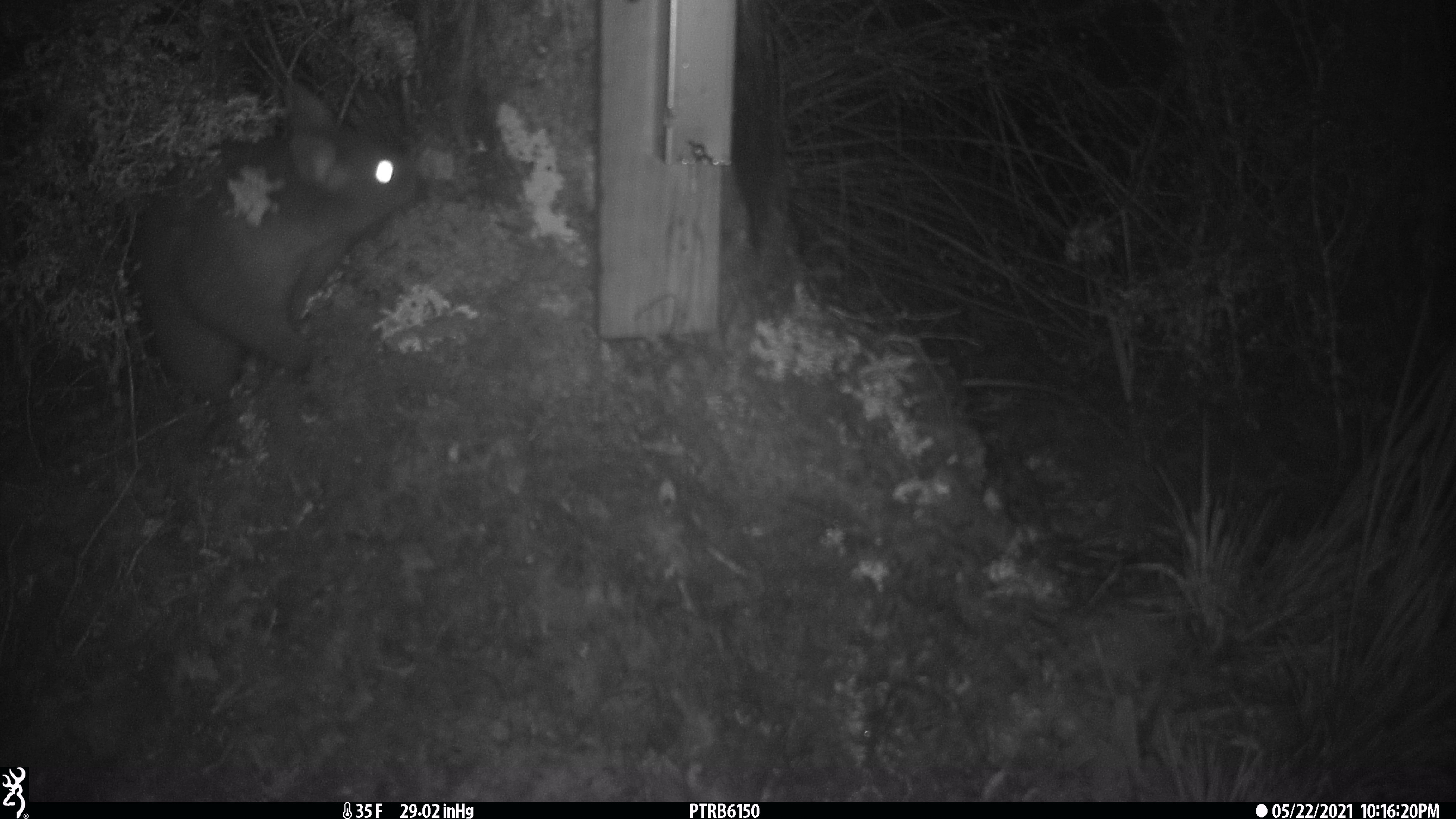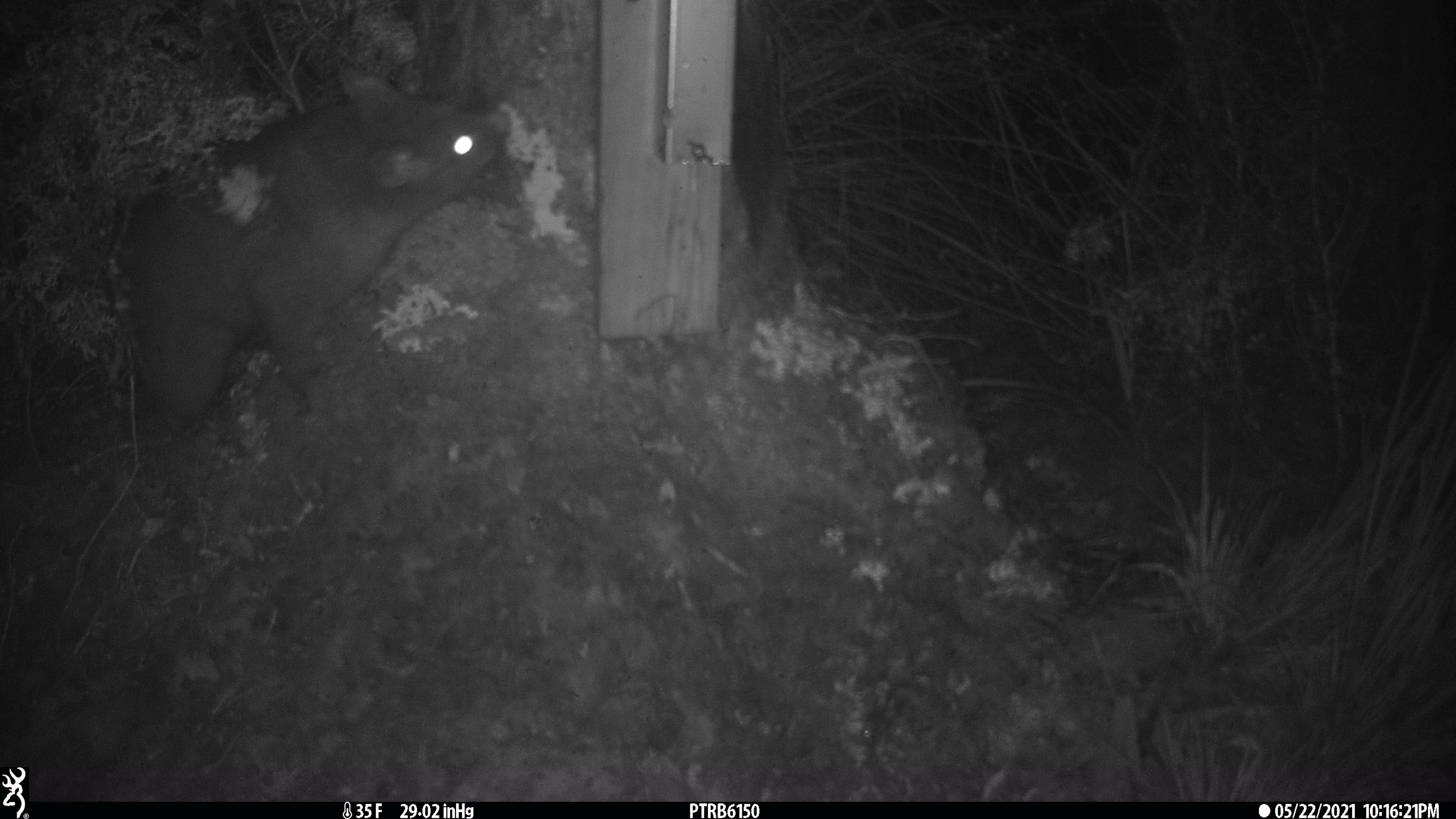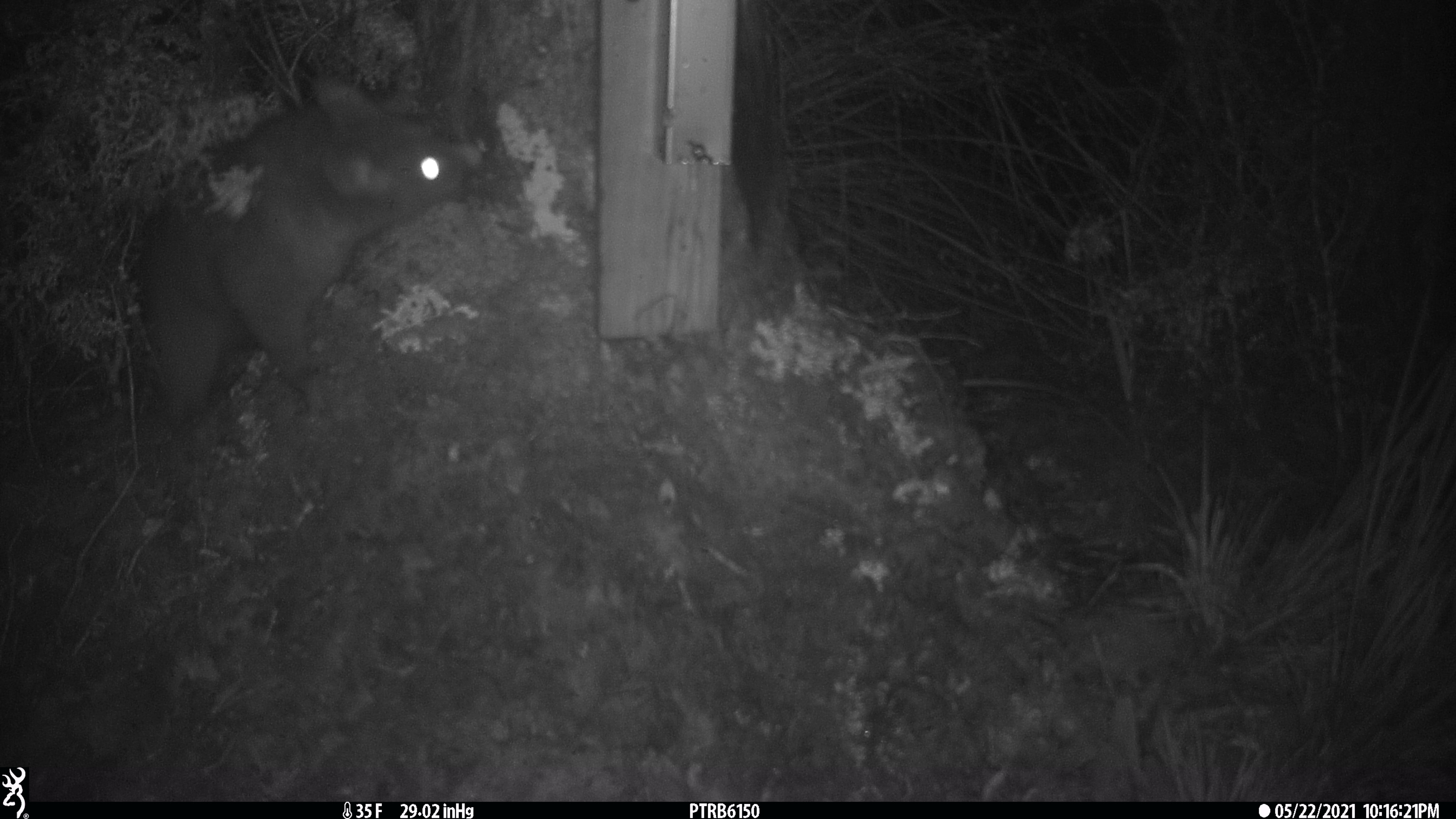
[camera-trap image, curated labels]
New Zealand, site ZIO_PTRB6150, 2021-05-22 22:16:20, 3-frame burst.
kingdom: Animalia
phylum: Chordata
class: Mammalia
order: Diprotodontia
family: Phalangeridae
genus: Trichosurus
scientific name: Trichosurus vulpecula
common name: common brushtail possum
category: possum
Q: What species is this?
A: Possum (common brushtail possum) (Trichosurus vulpecula).